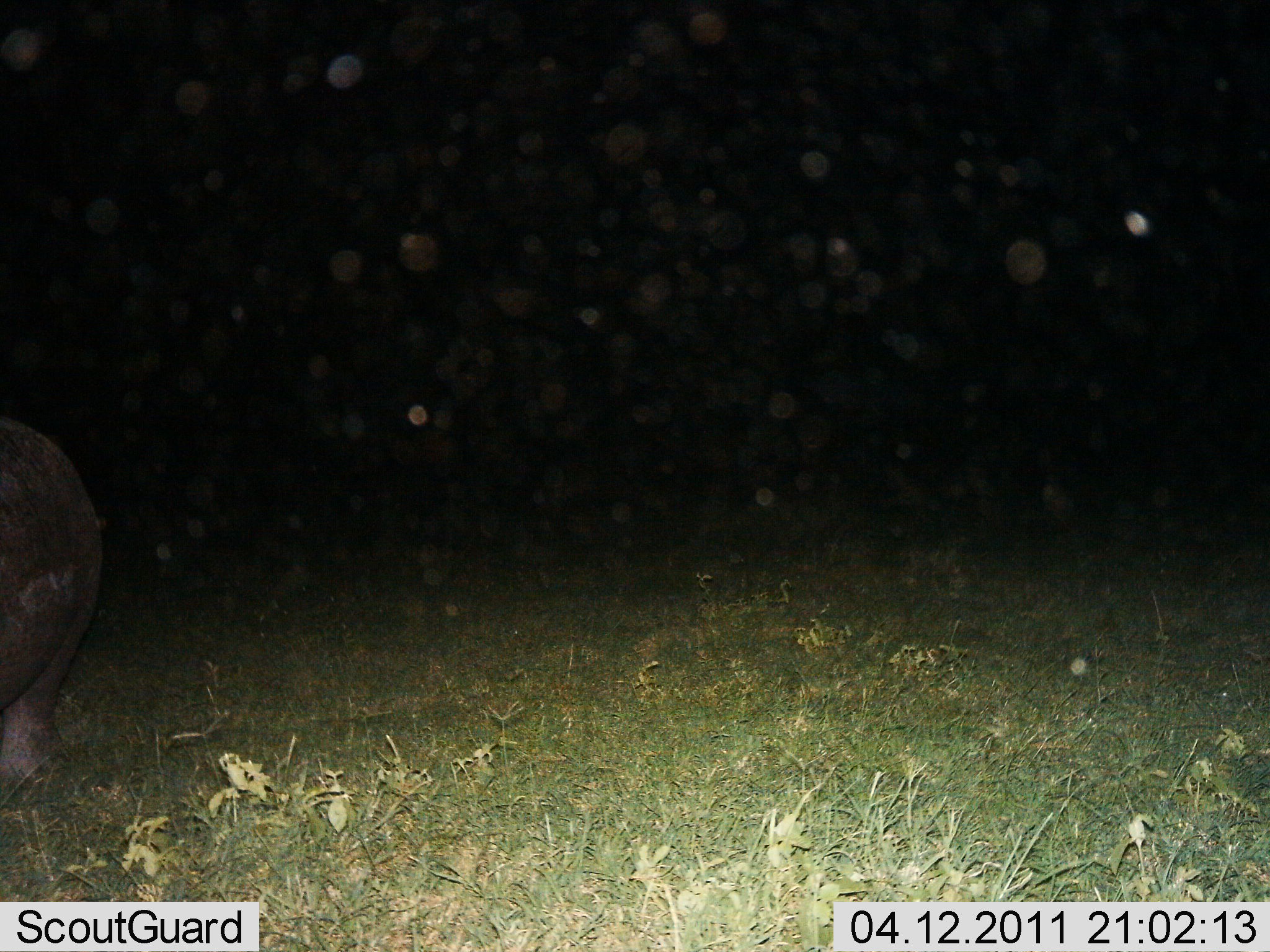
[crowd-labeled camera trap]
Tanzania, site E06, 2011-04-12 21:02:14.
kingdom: Animalia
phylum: Chordata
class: Mammalia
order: Artiodactyla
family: Hippopotamidae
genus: Hippopotamus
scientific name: Hippopotamus amphibius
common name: hippopotamus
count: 1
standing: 91%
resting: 0%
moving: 9%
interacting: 0%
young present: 0%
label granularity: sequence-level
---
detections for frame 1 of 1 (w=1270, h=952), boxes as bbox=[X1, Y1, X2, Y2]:
animal: bbox=[0, 421, 106, 801]